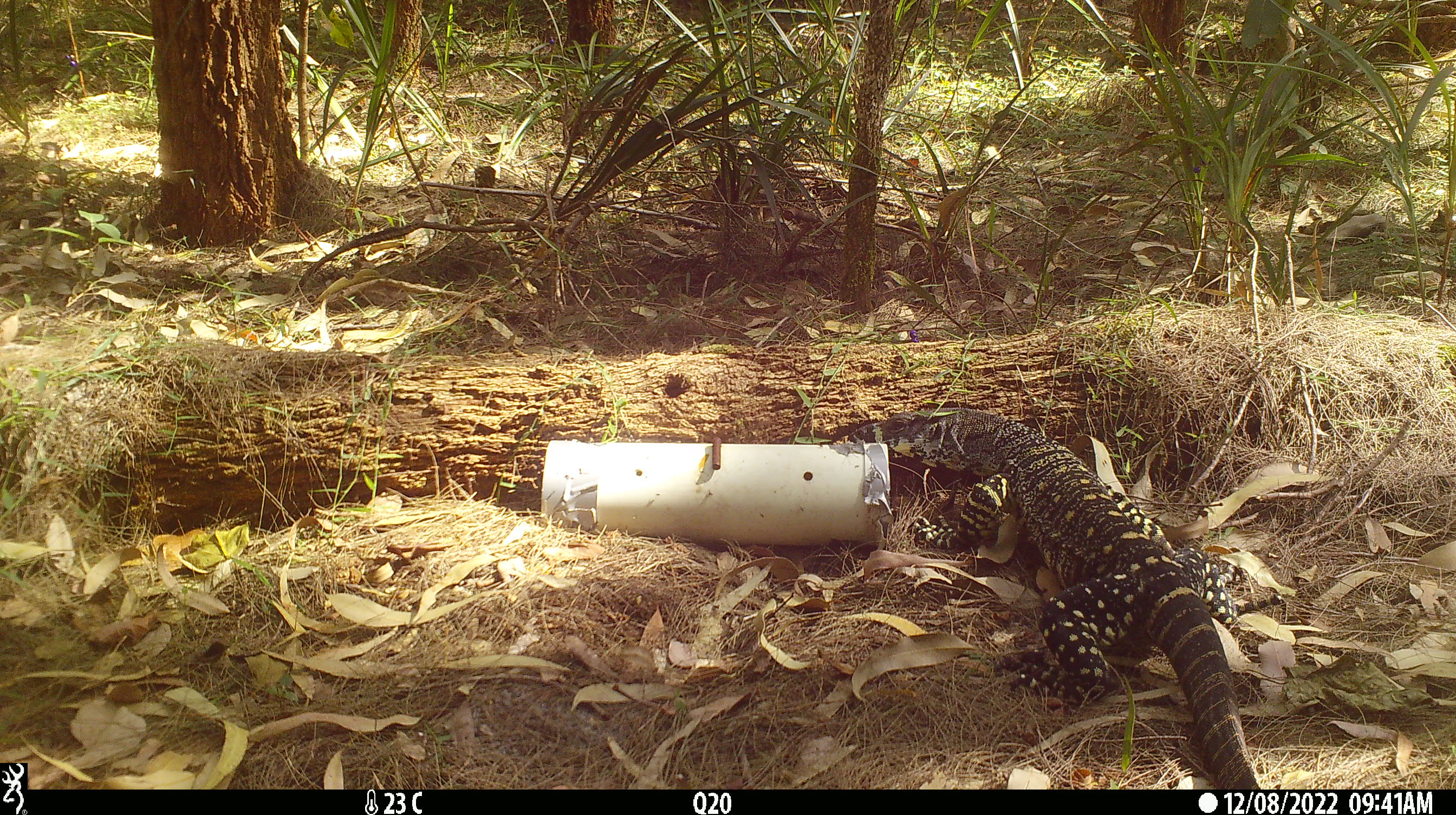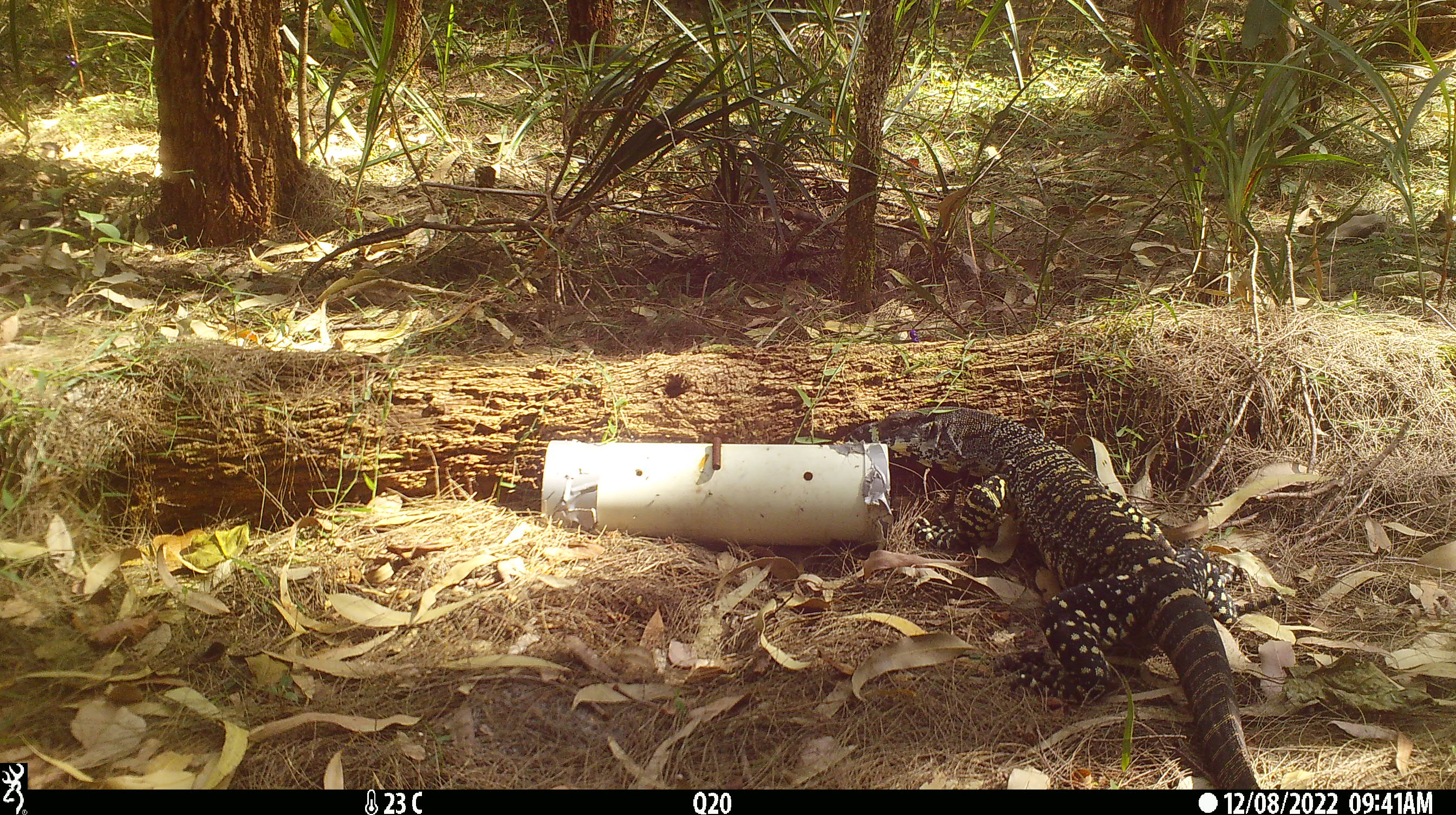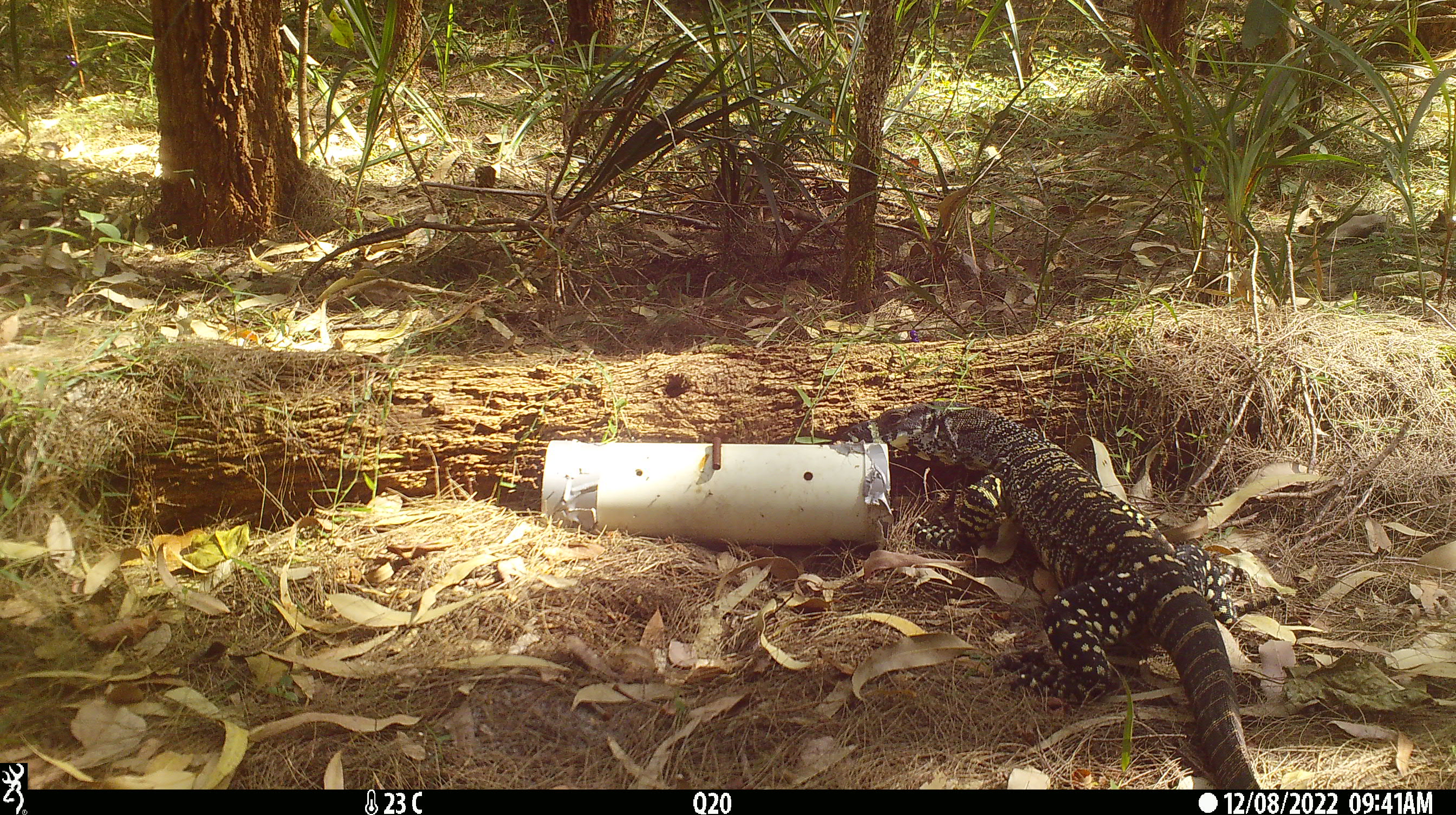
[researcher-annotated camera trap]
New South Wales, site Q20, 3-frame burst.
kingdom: Animalia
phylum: Chordata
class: Reptilia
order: Squamata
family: Varanidae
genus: Varanus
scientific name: Varanus varius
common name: lace monitor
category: goanna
Goanna (lace monitor) (Varanus varius).